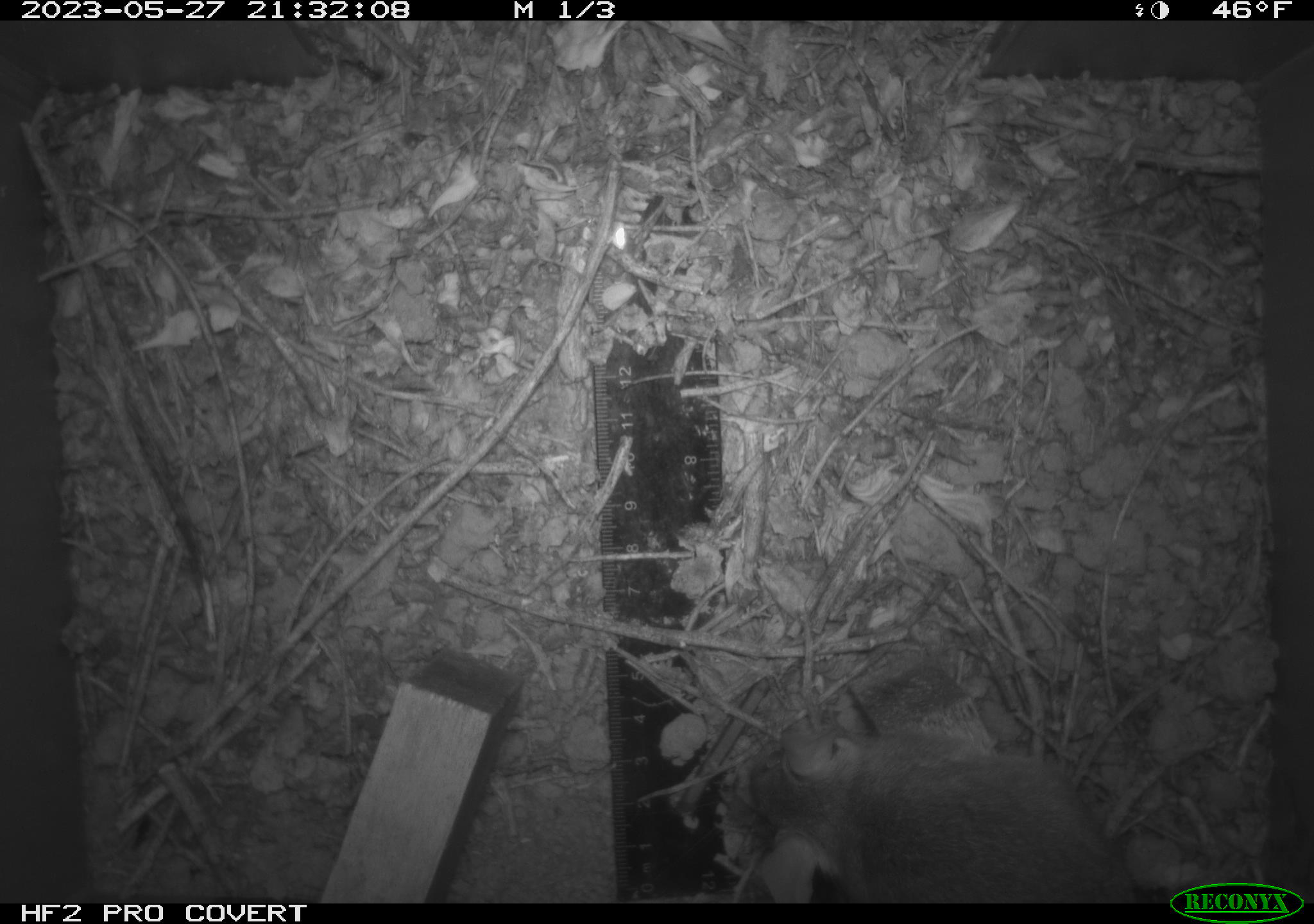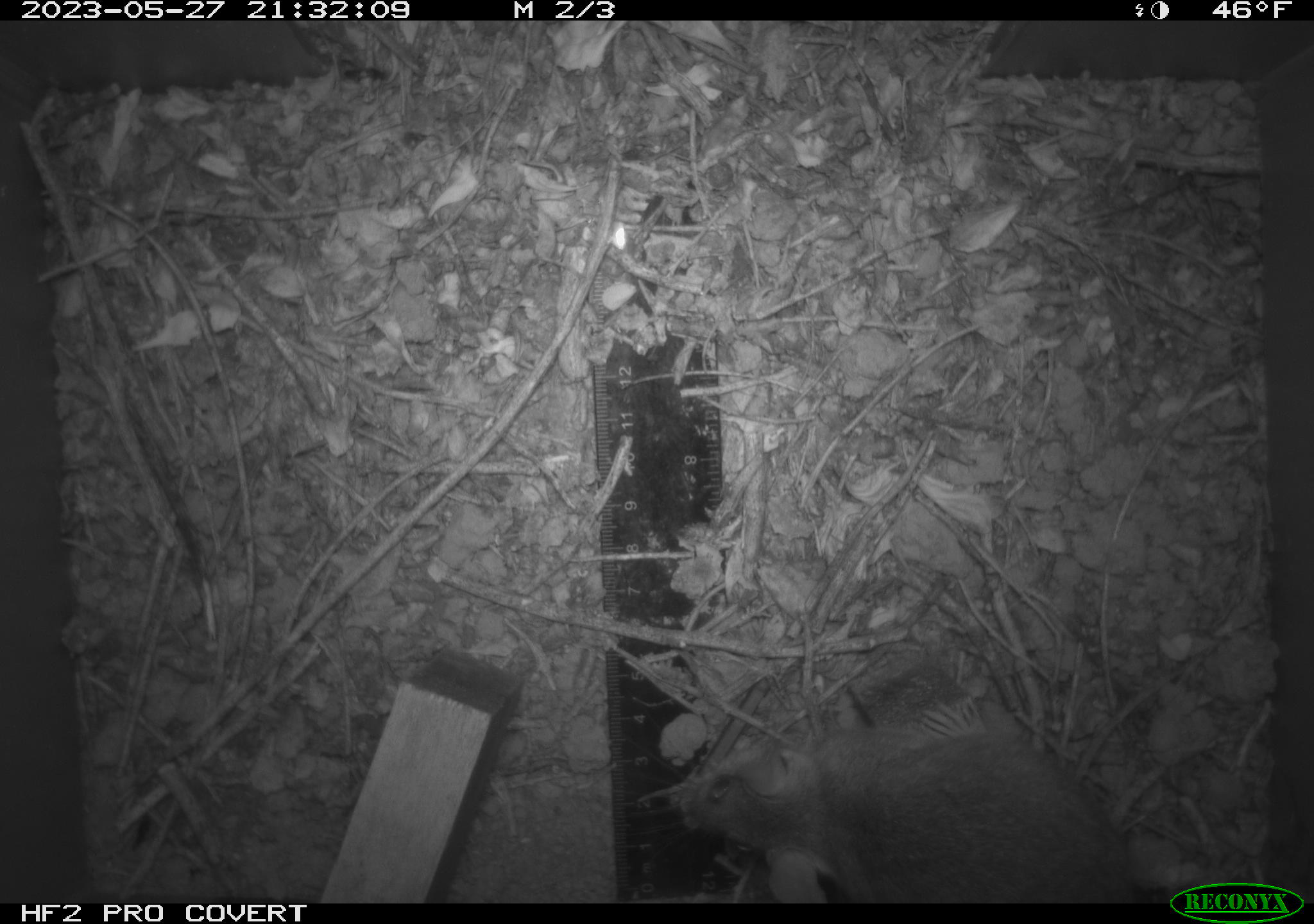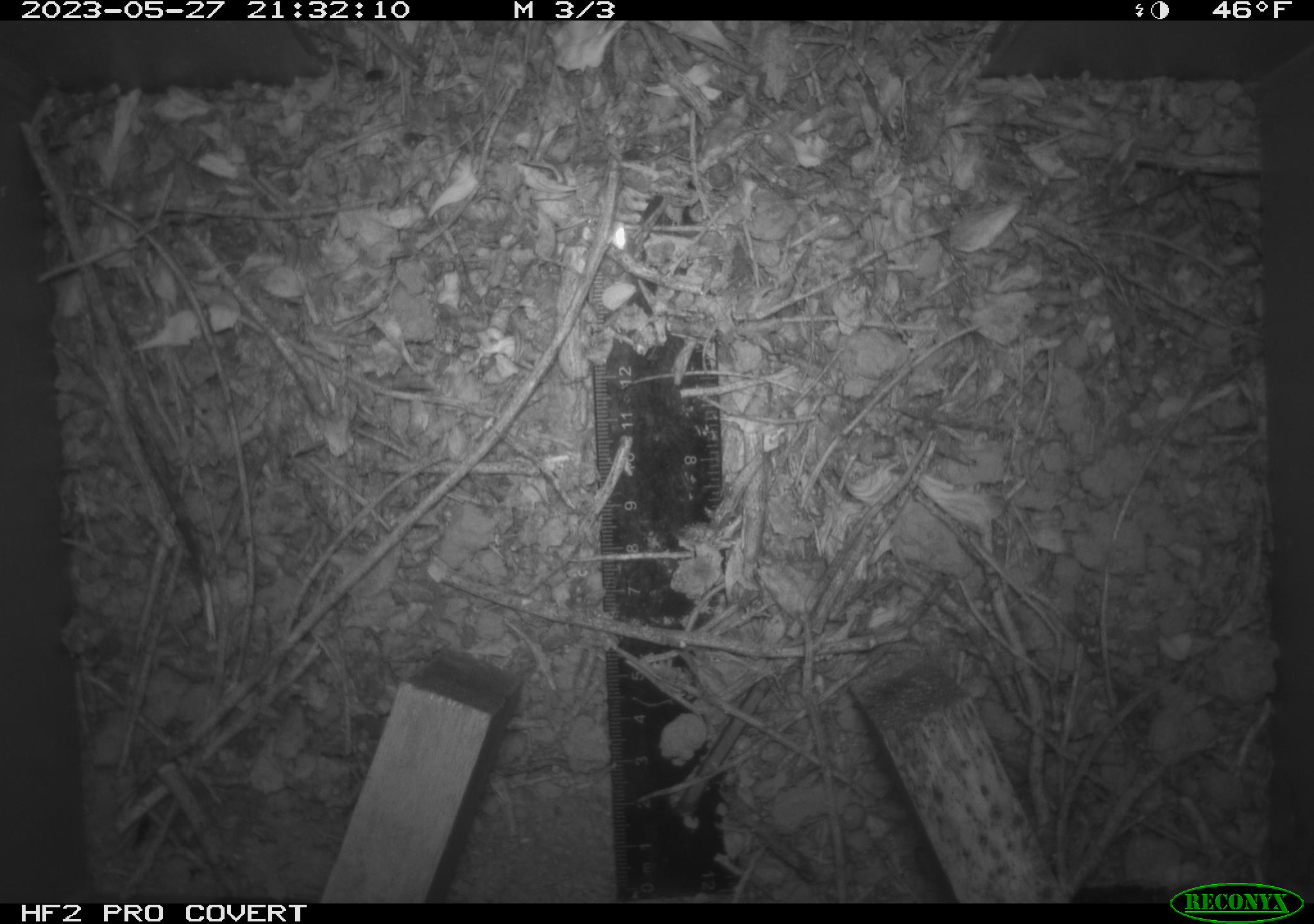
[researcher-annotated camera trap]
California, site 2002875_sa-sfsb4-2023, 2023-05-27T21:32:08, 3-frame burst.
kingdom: Animalia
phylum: Chordata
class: Mammalia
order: Rodentia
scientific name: Rodentia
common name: mouse species